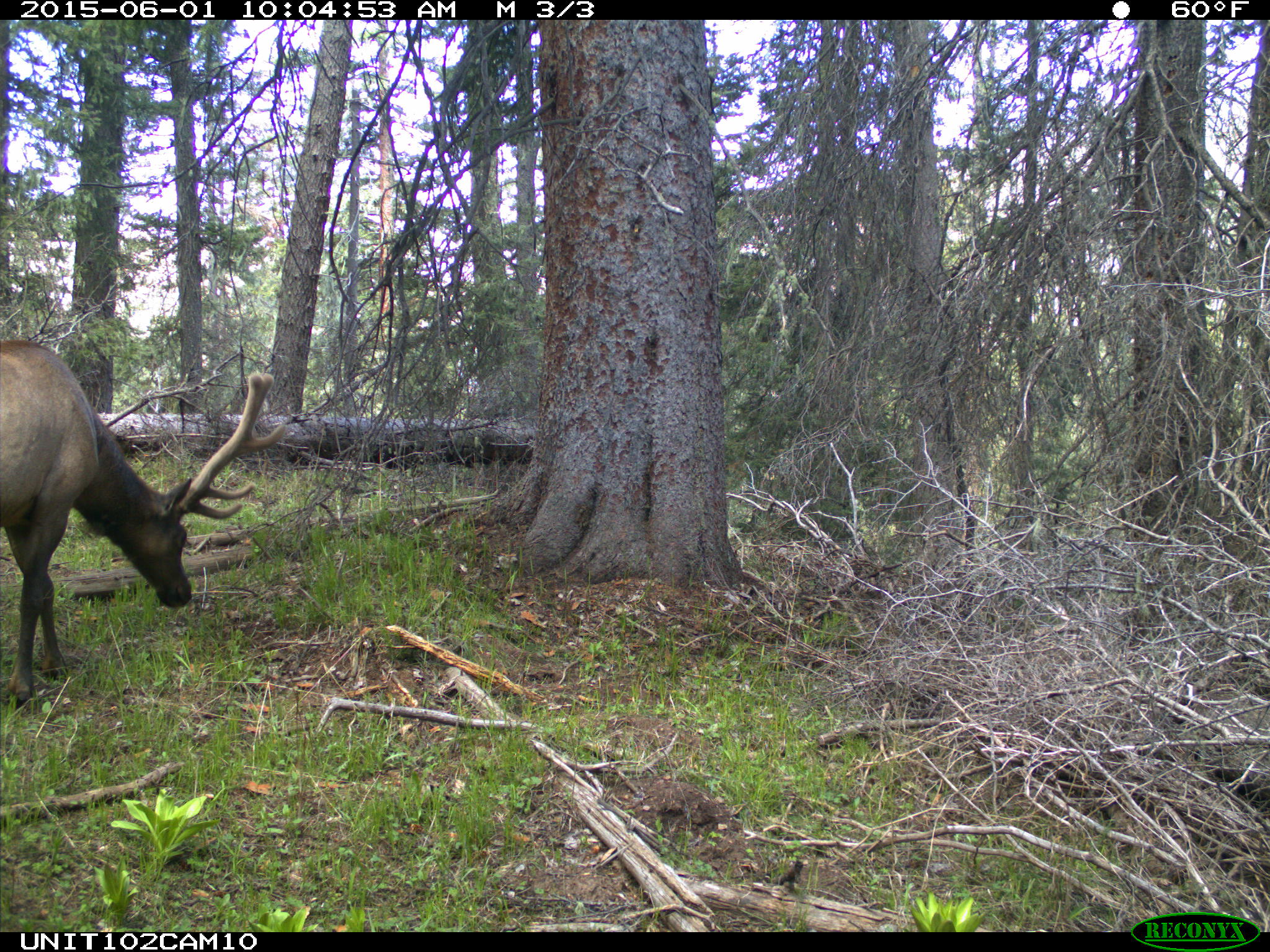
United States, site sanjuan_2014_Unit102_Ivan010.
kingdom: Animalia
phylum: Chordata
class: Mammalia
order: Artiodactyla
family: Cervidae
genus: Cervus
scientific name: Cervus elaphus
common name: red deer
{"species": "Cervus elaphus (red deer)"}